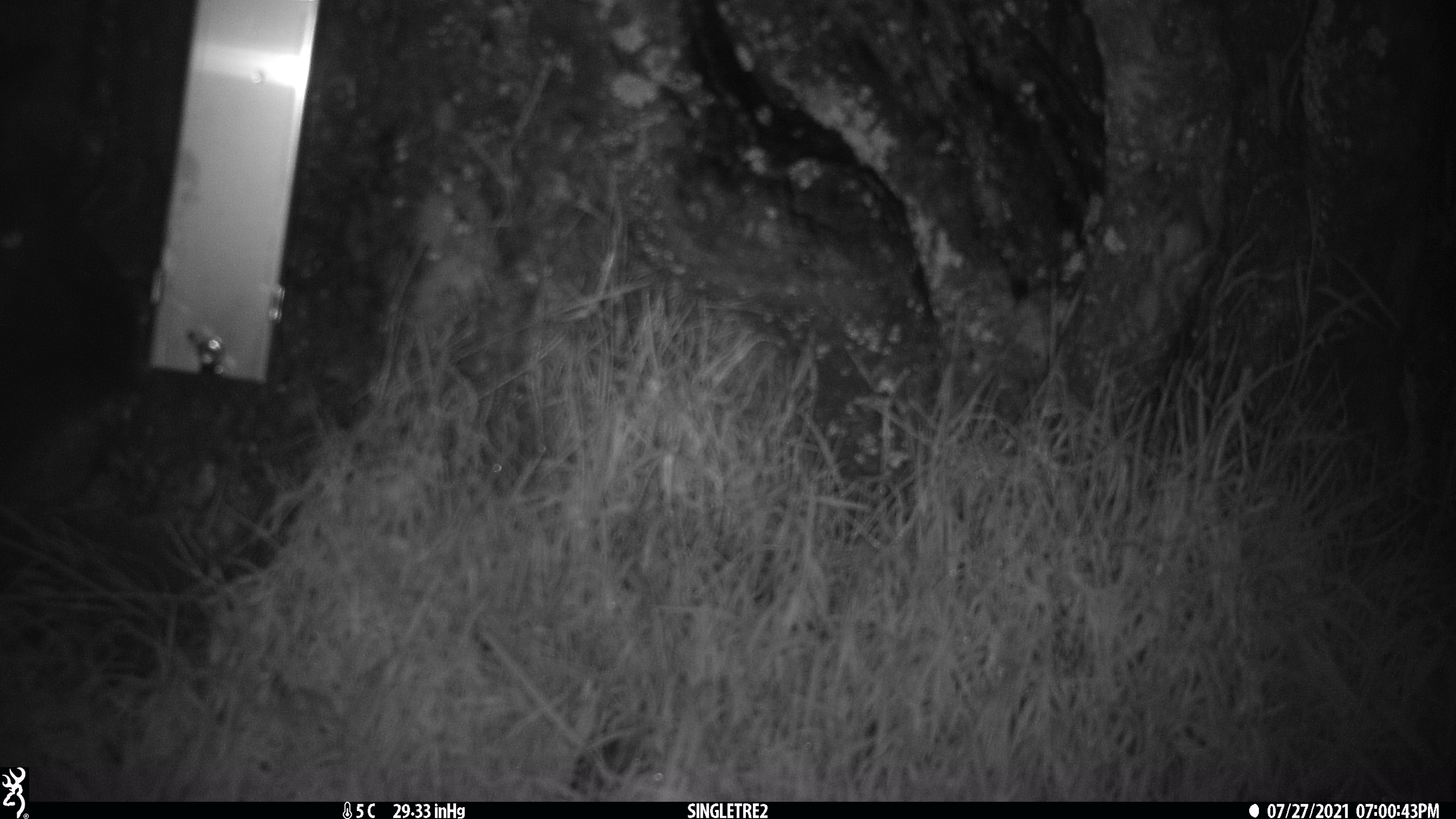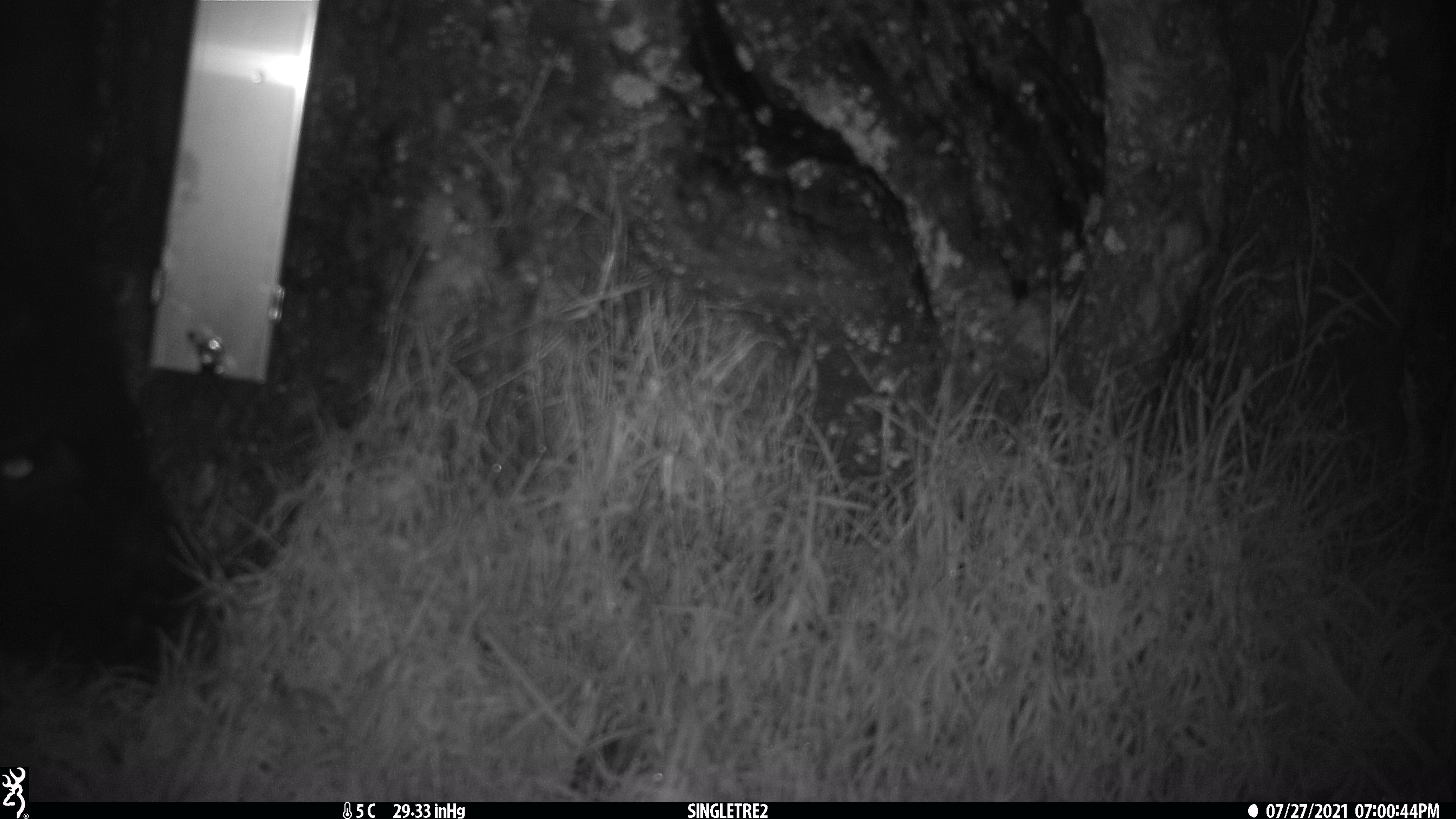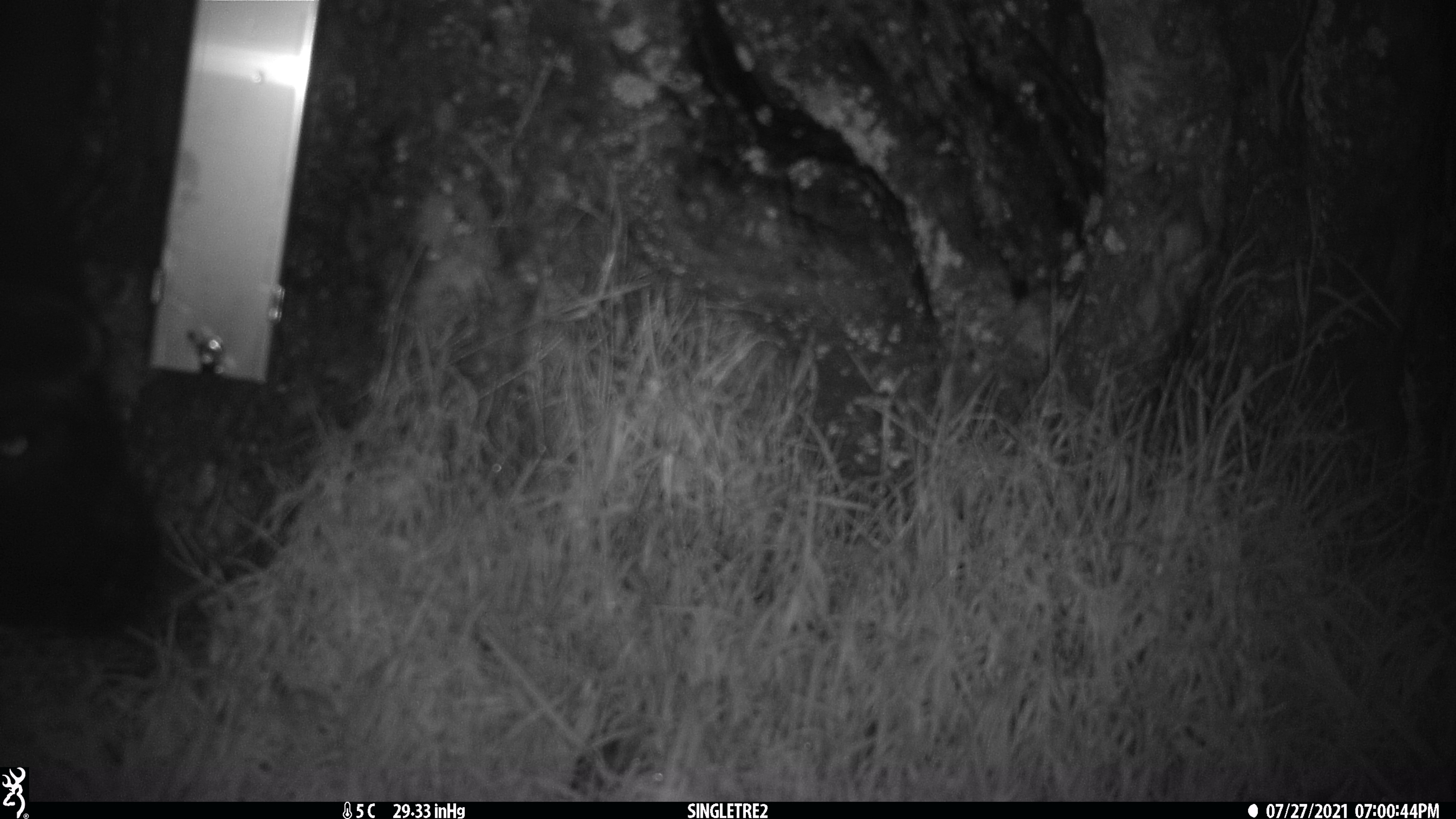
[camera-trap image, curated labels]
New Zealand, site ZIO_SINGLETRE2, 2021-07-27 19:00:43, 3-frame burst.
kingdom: Animalia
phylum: Chordata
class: Mammalia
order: Diprotodontia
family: Phalangeridae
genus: Trichosurus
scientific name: Trichosurus vulpecula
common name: common brushtail possum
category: possum